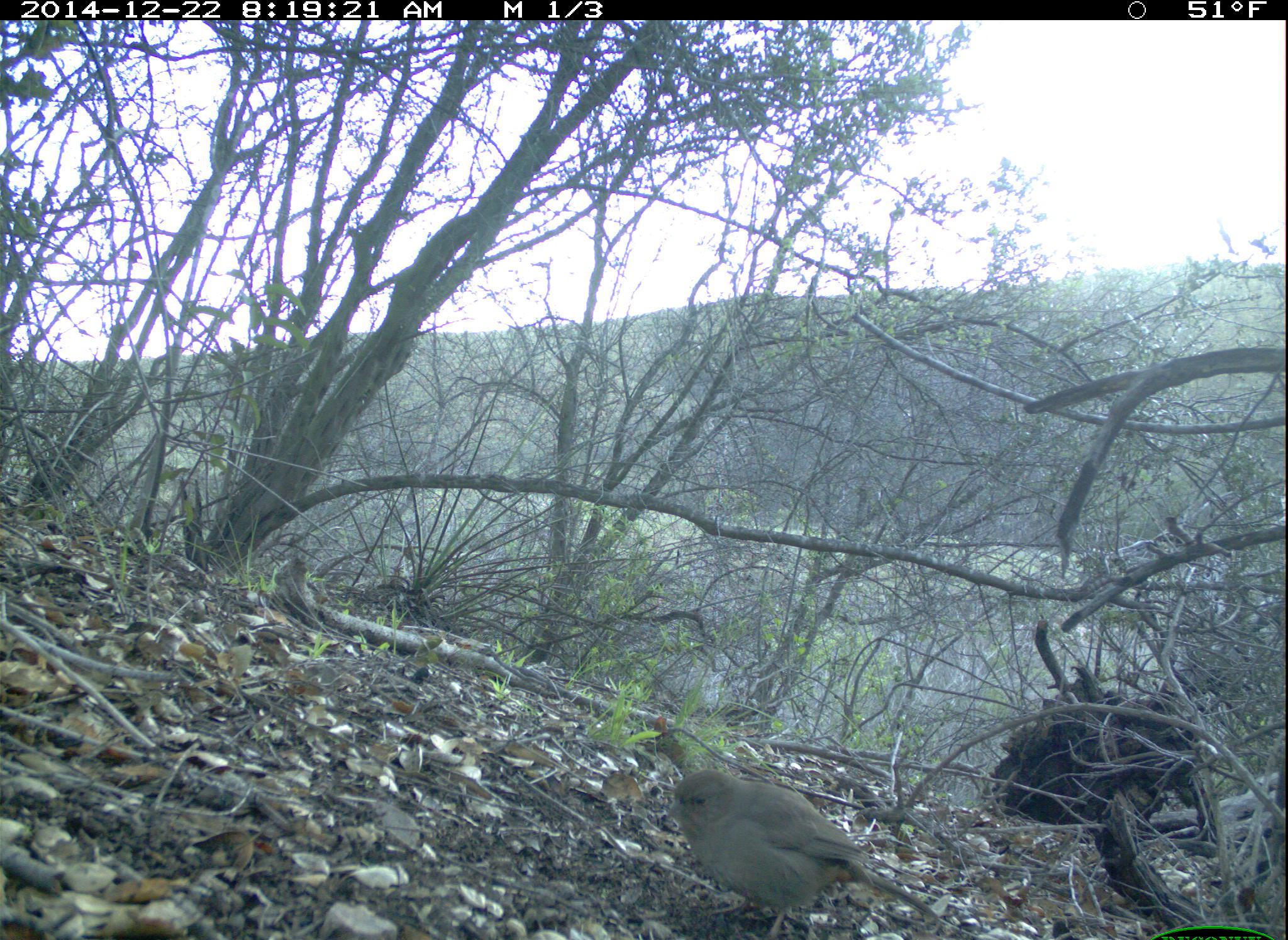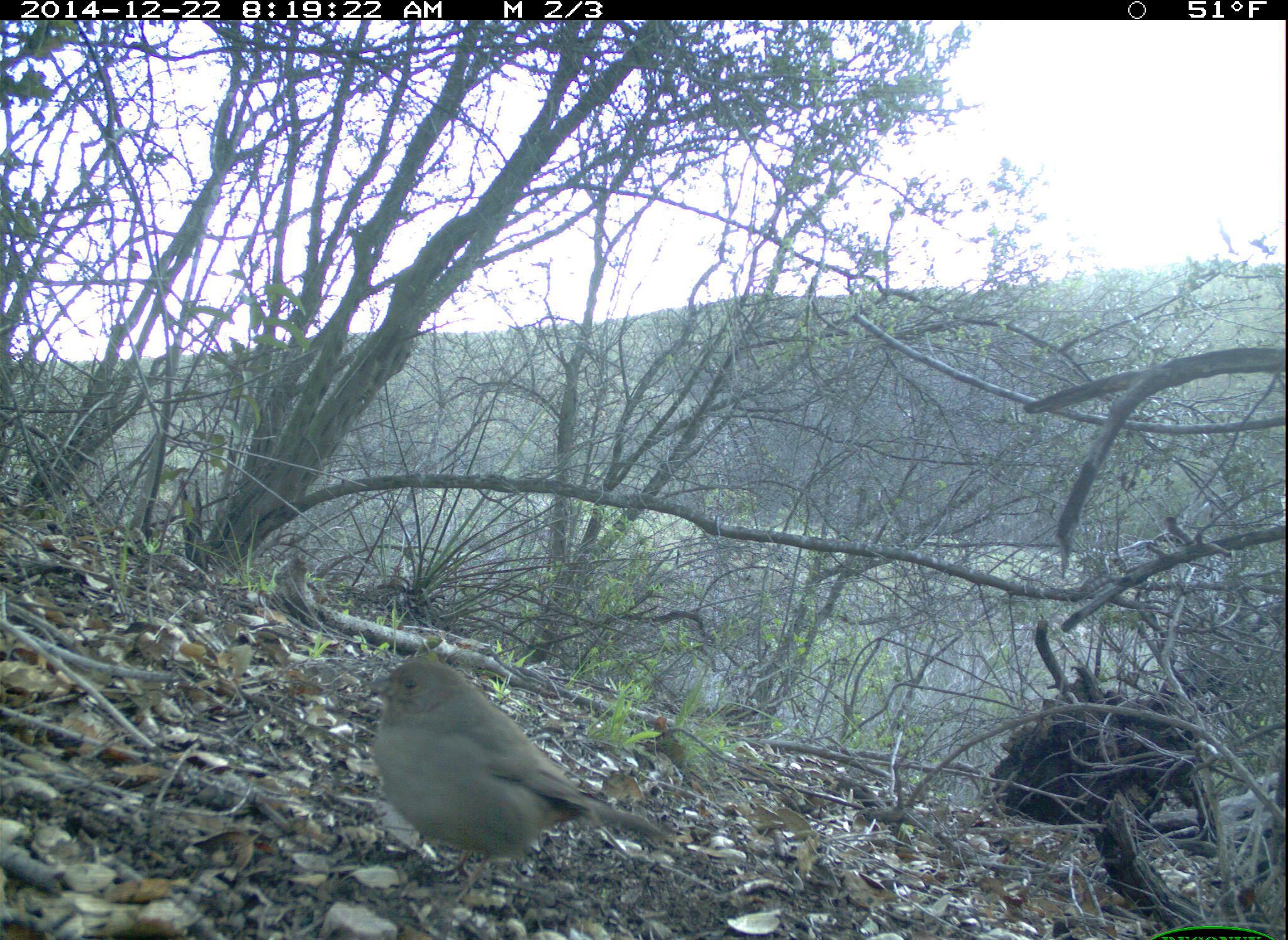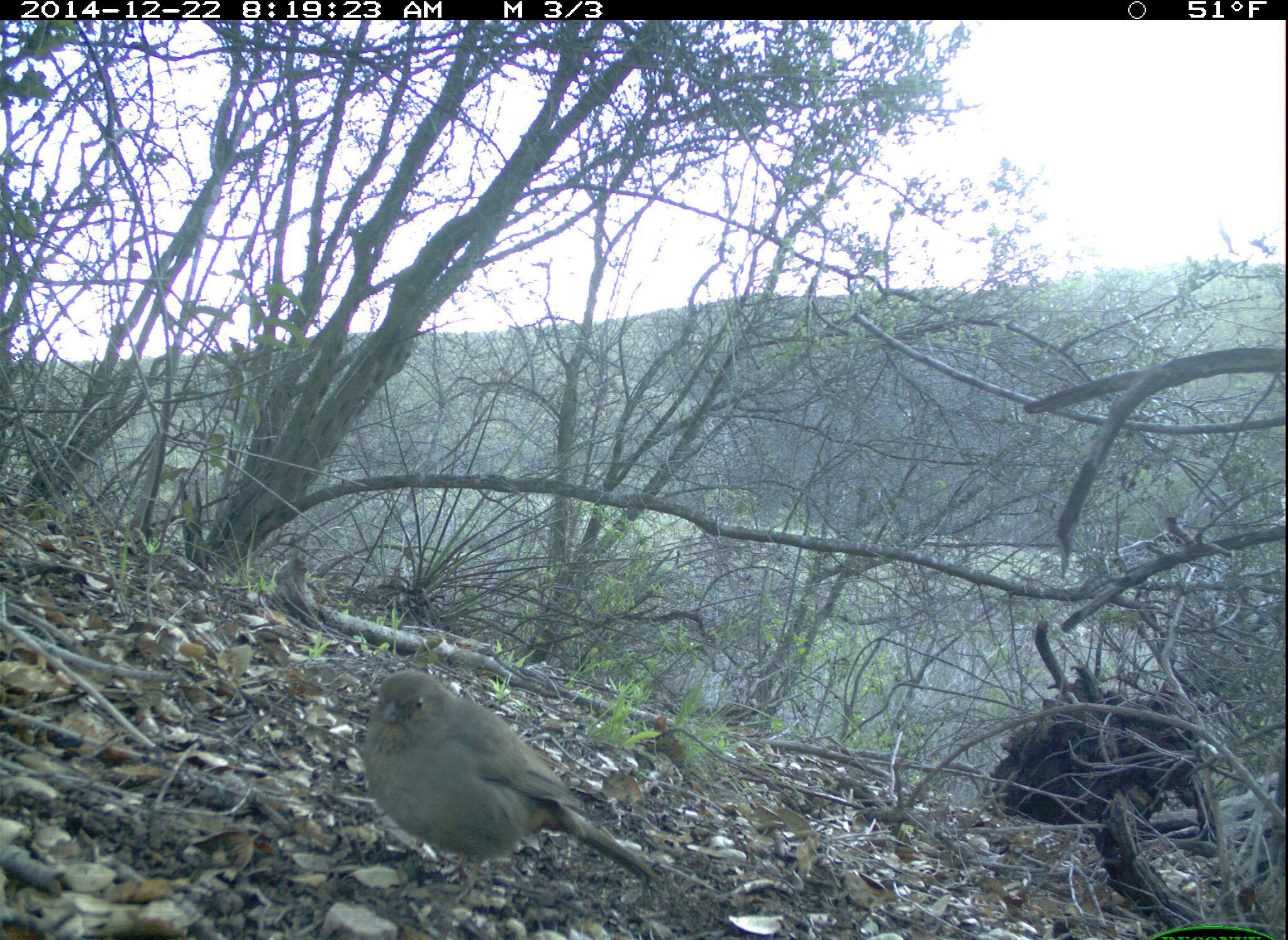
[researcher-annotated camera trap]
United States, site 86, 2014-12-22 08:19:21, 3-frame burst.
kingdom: Animalia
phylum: Chordata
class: Aves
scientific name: Aves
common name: bird